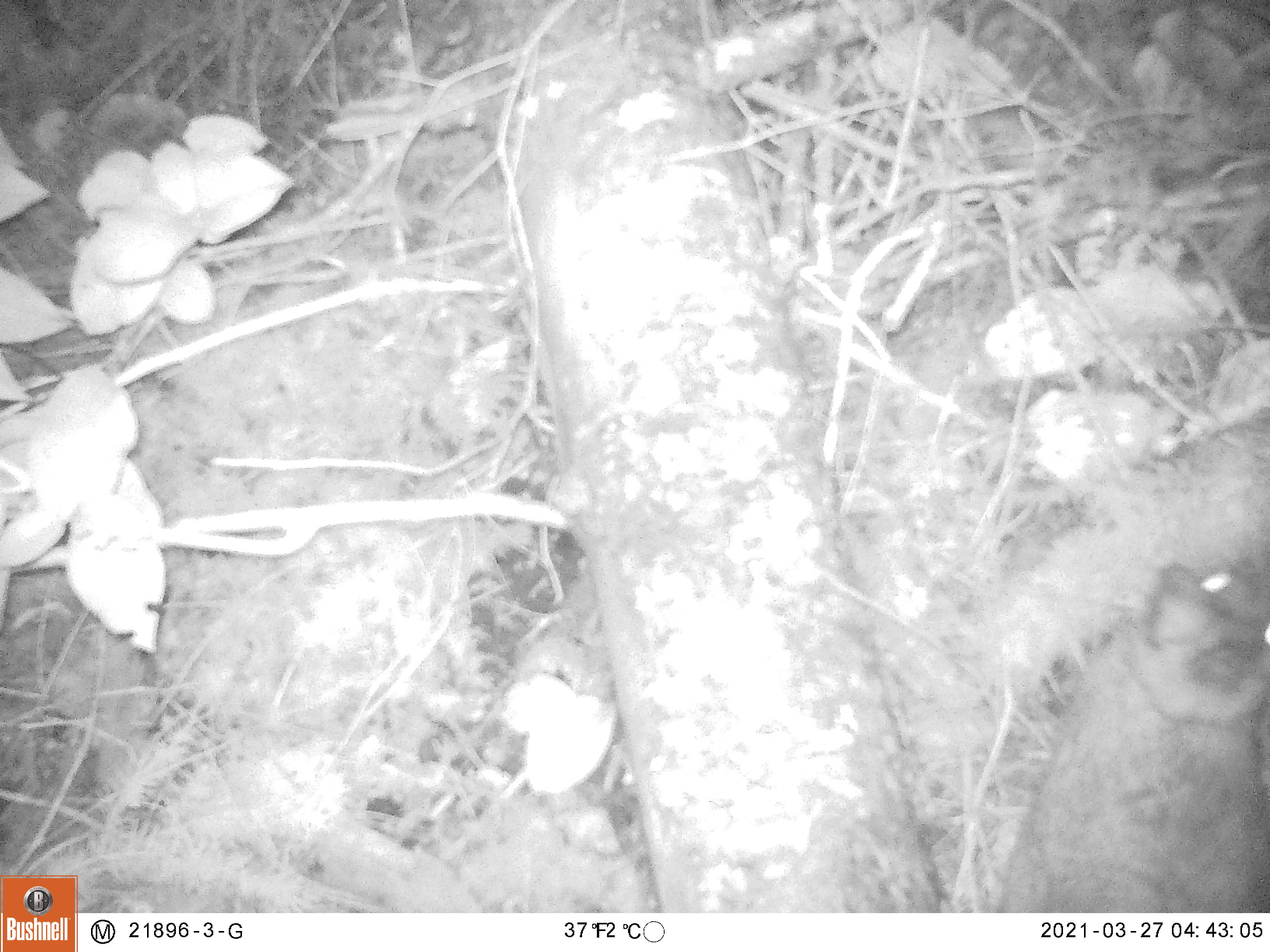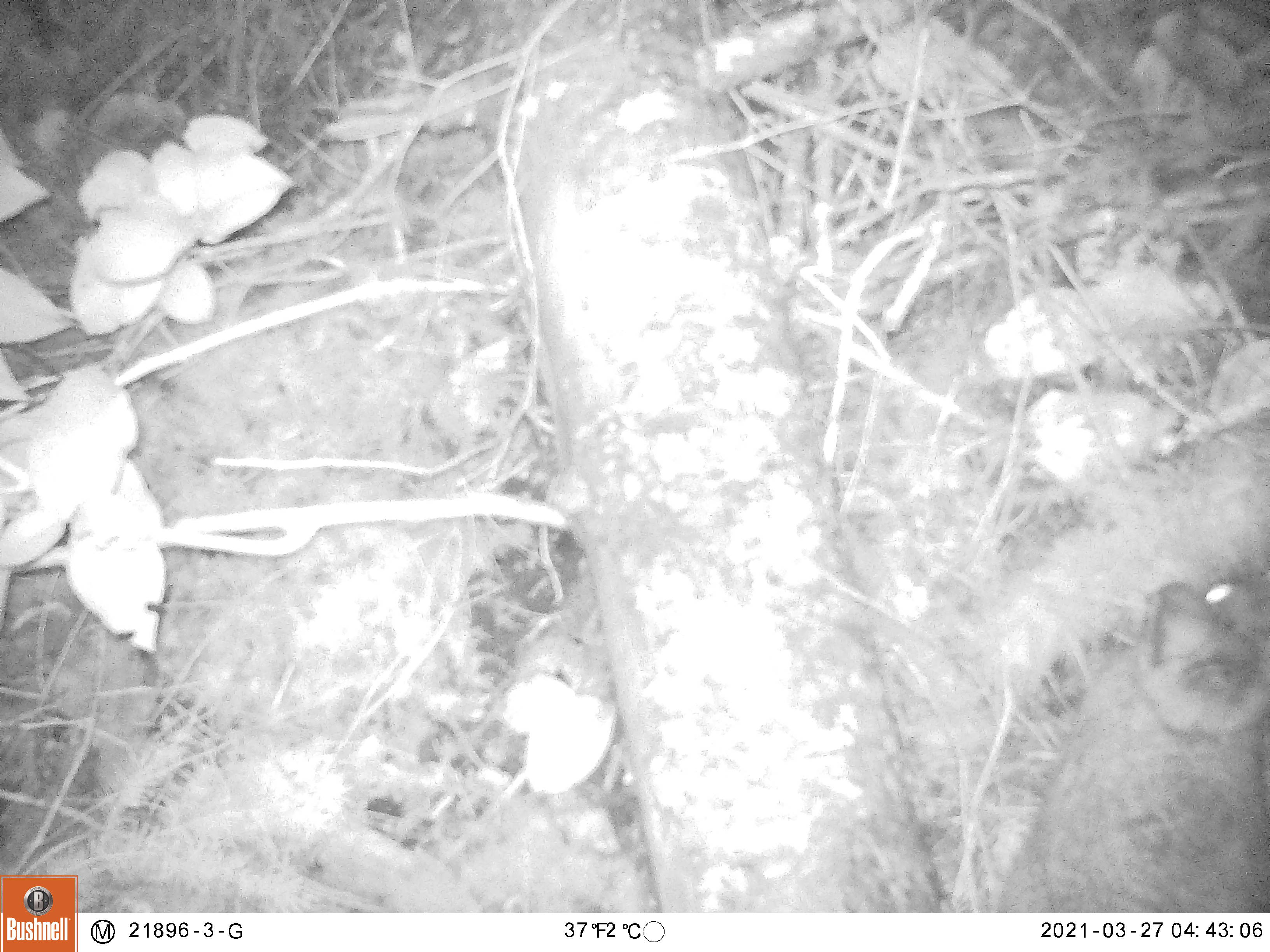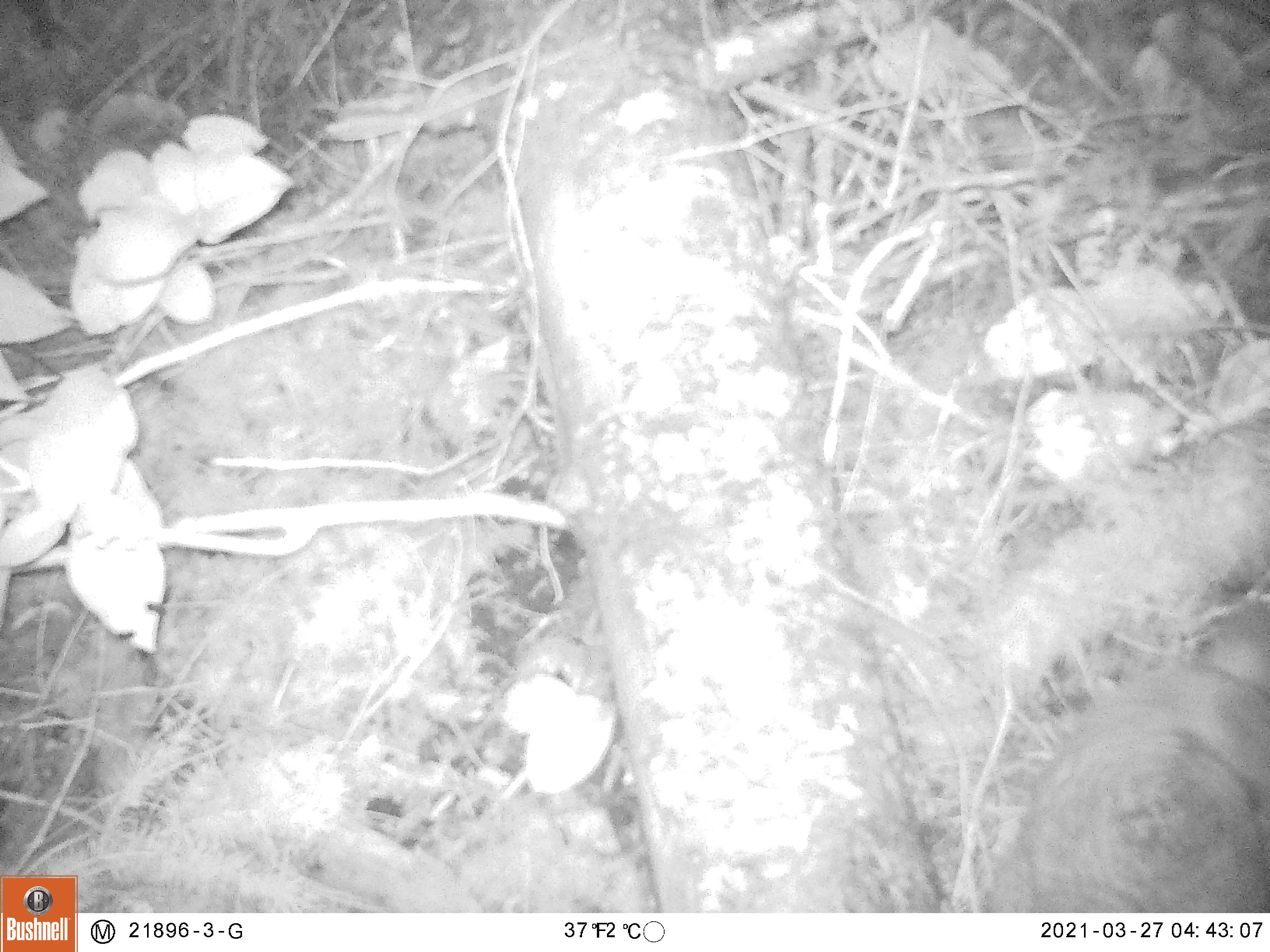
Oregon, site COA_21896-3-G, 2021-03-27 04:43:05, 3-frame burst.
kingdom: Animalia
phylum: Chordata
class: Mammalia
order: Lagomorpha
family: Leporidae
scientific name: Leporidae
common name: hares and rabbits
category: leporidae family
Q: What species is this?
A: Leporidae family (hares and rabbits) (Leporidae).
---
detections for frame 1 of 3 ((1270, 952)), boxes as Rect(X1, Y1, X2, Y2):
leporidae family: Rect(991, 551, 1269, 899)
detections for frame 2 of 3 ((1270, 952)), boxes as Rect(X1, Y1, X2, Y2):
leporidae family: Rect(986, 554, 1265, 902)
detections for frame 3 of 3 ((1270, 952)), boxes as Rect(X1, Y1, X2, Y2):
leporidae family: Rect(971, 591, 1267, 903)